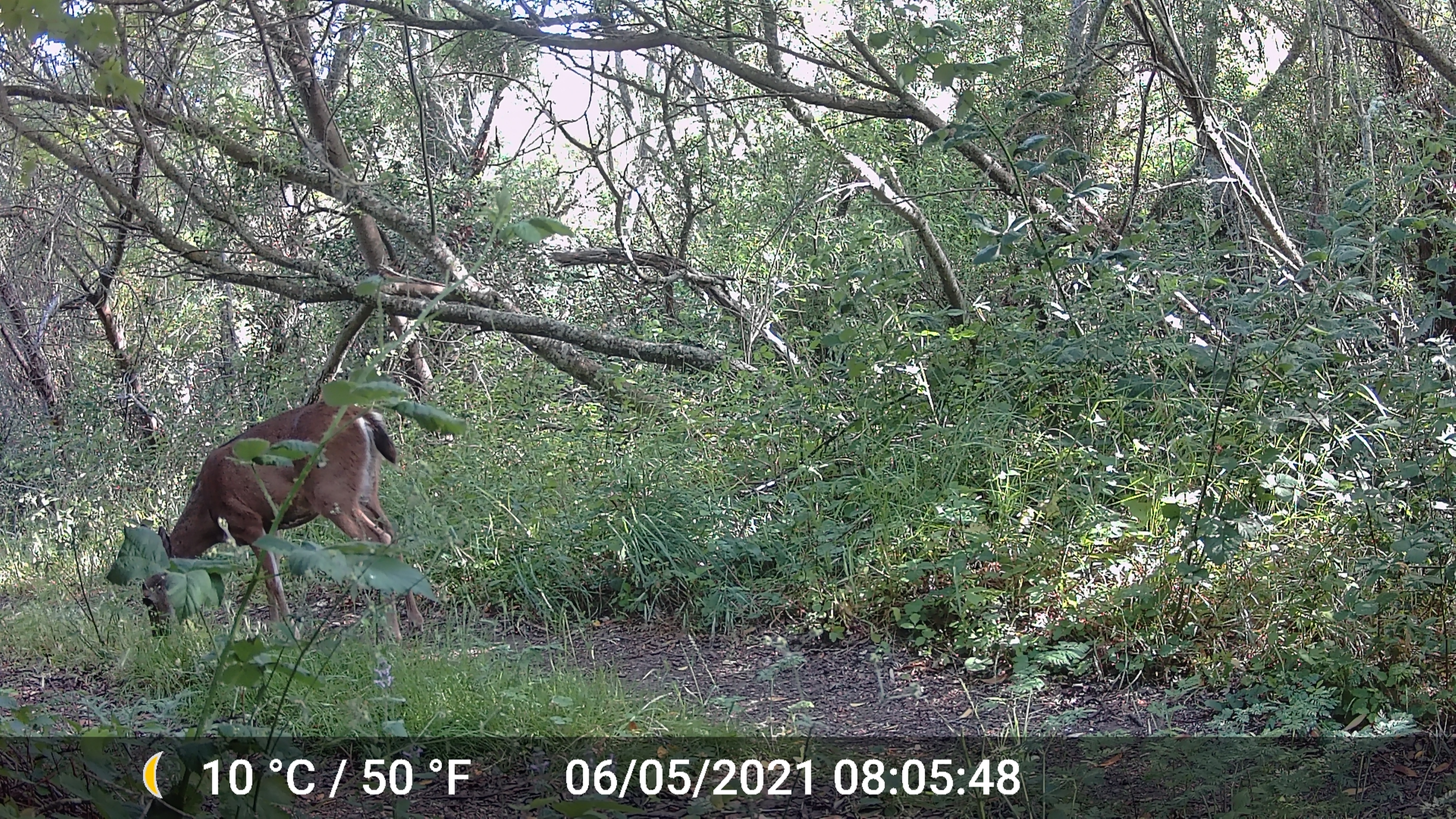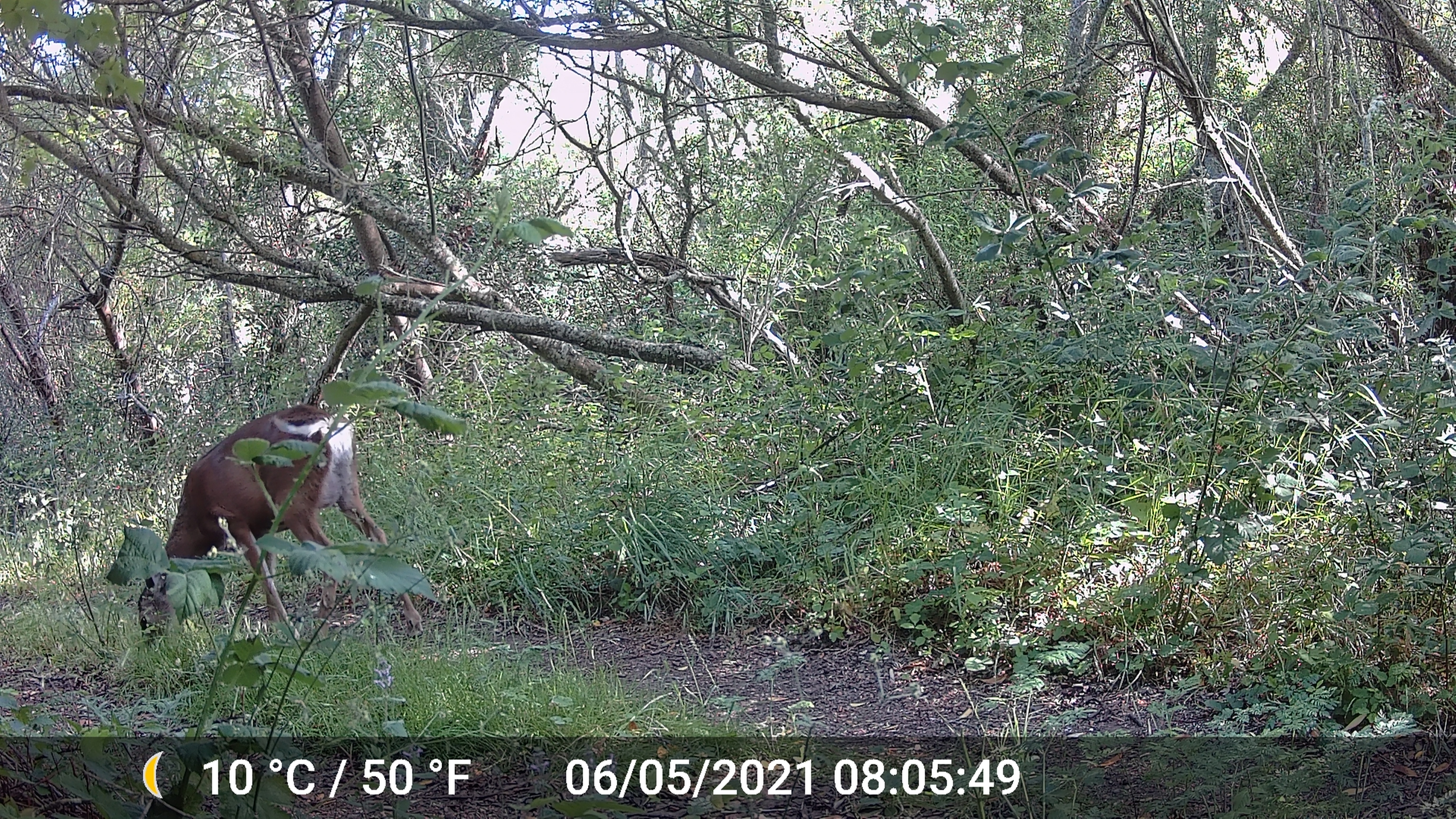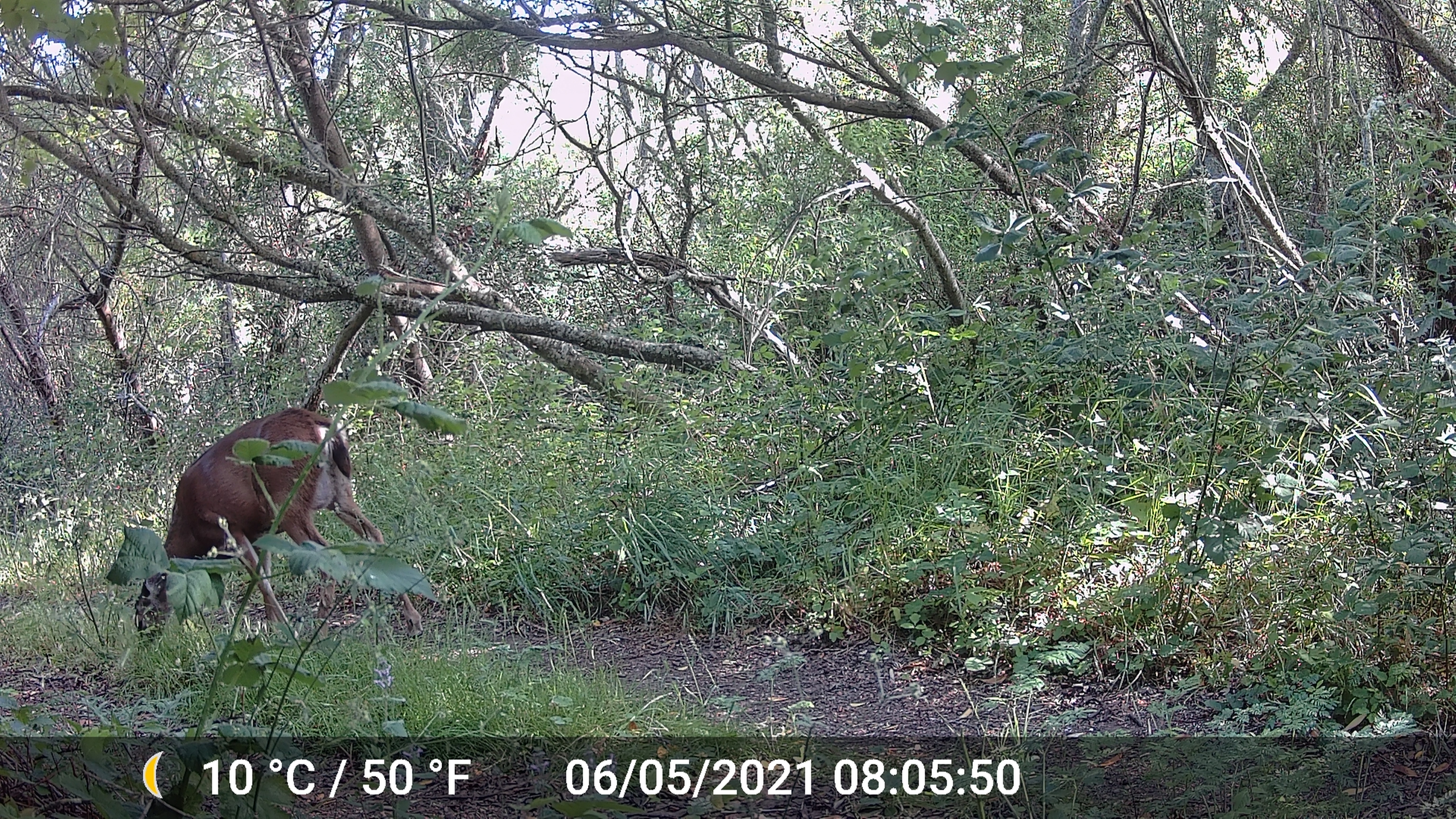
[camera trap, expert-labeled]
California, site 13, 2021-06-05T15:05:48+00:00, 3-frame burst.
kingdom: Animalia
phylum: Chordata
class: Mammalia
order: Artiodactyla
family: Cervidae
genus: Odocoileus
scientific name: Odocoileus hemionus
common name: mule deer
Mule deer (Odocoileus hemionus).